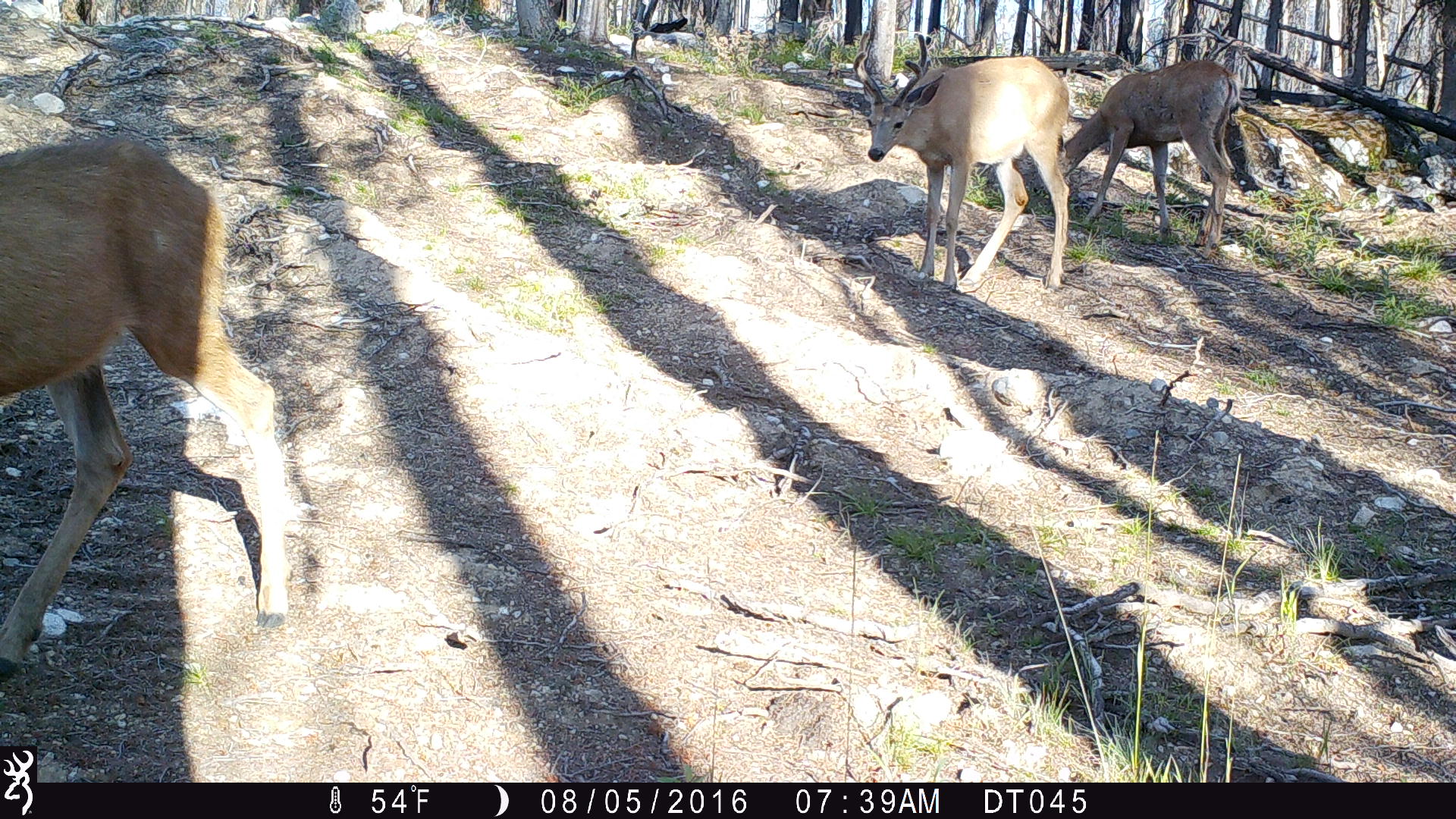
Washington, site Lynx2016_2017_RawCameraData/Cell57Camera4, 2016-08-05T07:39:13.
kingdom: Animalia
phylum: Chordata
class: Mammalia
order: Artiodactyla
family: Cervidae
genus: Odocoileus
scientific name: Odocoileus hemionus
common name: mule deer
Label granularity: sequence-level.